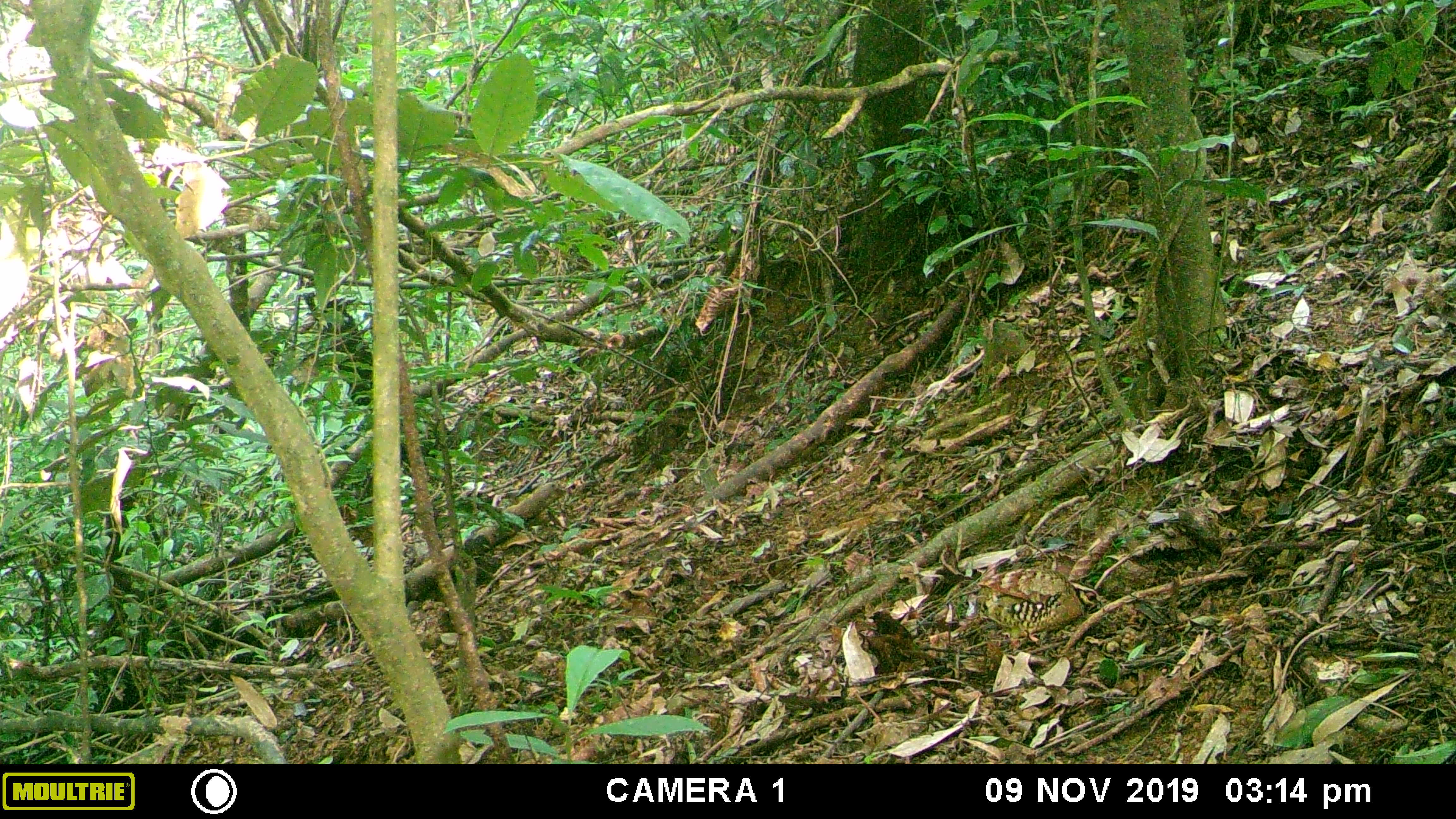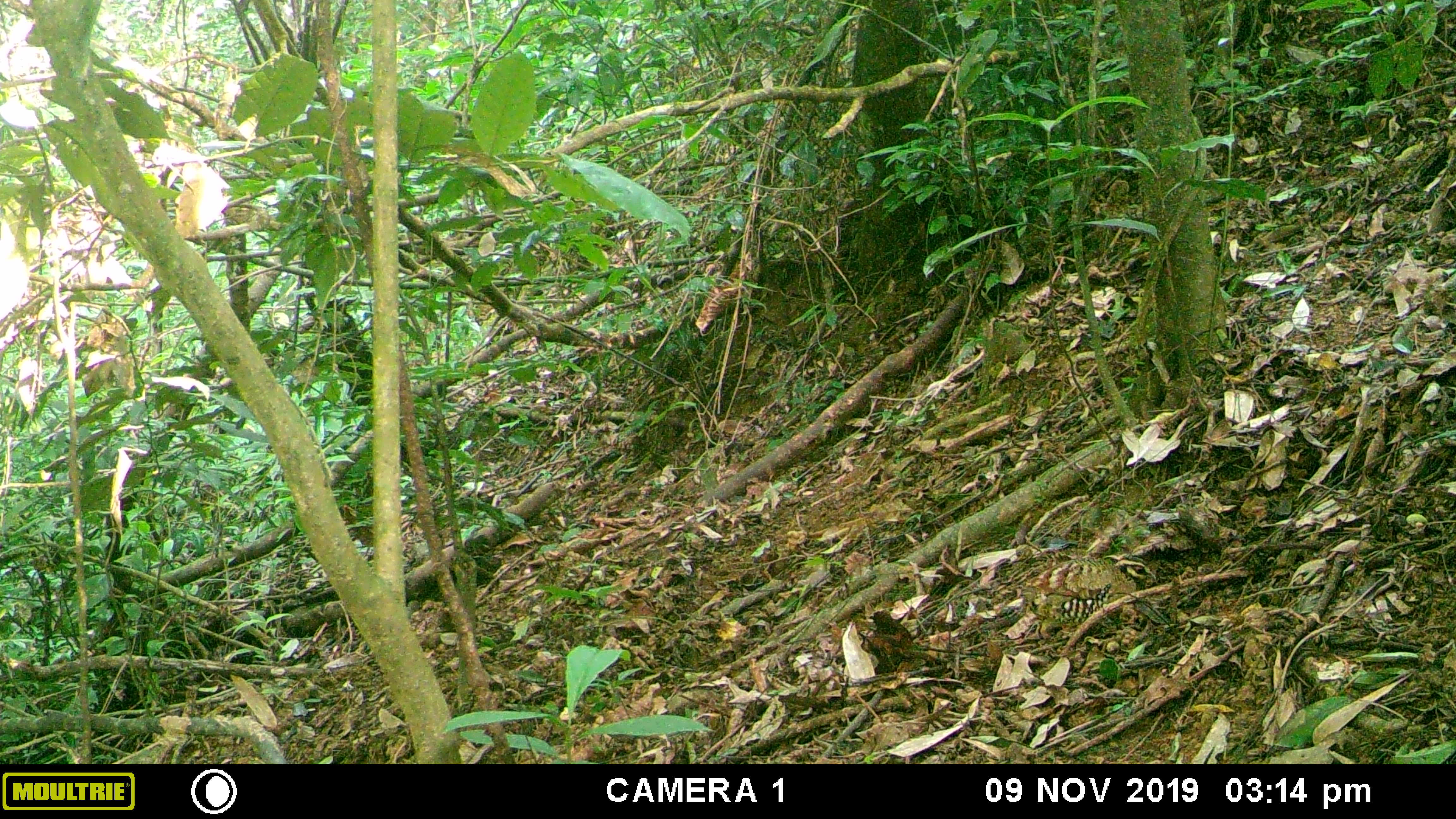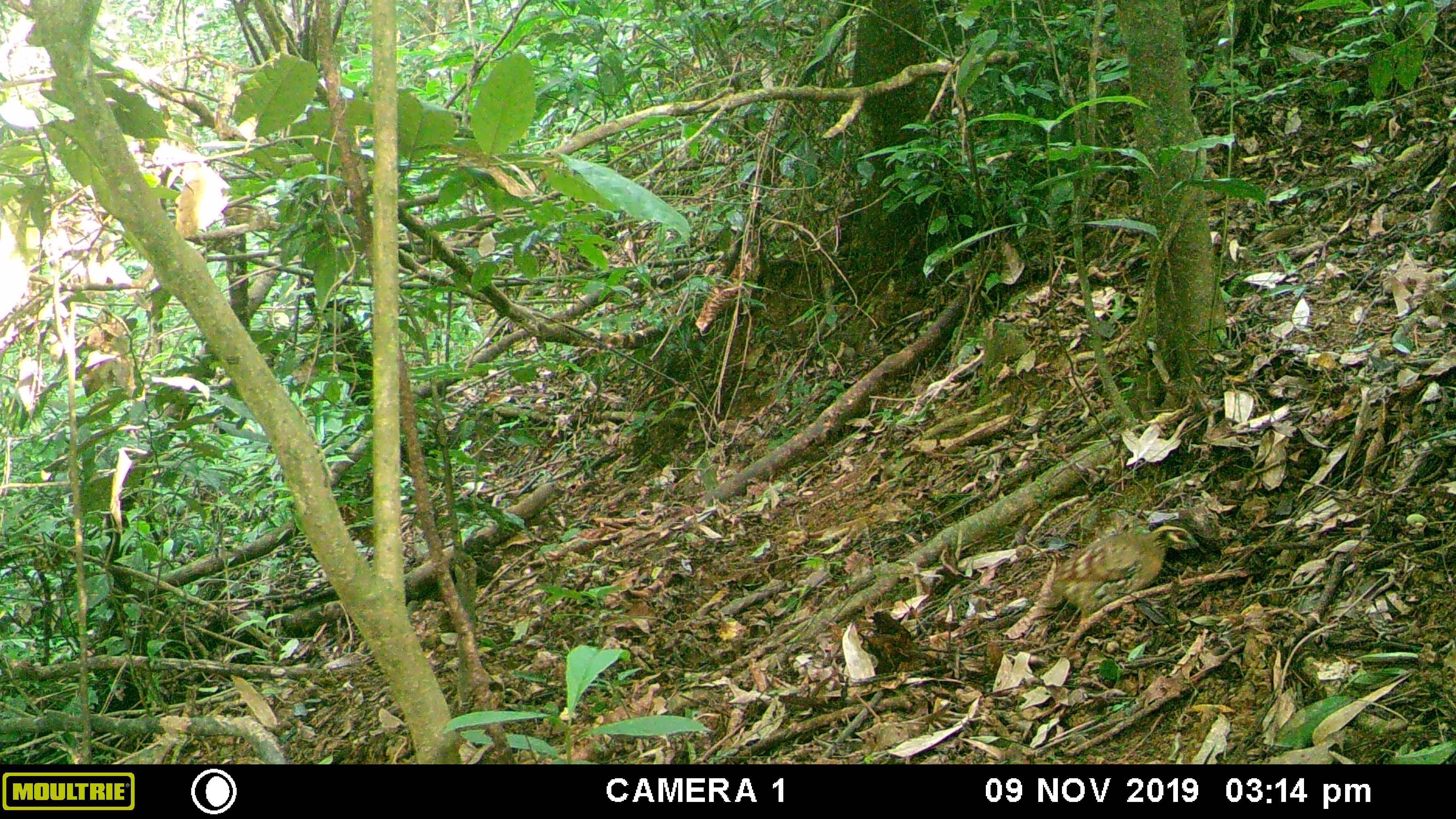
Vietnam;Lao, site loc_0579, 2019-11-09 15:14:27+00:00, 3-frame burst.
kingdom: Animalia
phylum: Chordata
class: Aves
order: Galliformes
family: Phasianidae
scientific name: Phasianidae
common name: partridge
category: unidentified partridge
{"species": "unidentified partridge (partridge) (Phasianidae)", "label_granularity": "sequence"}